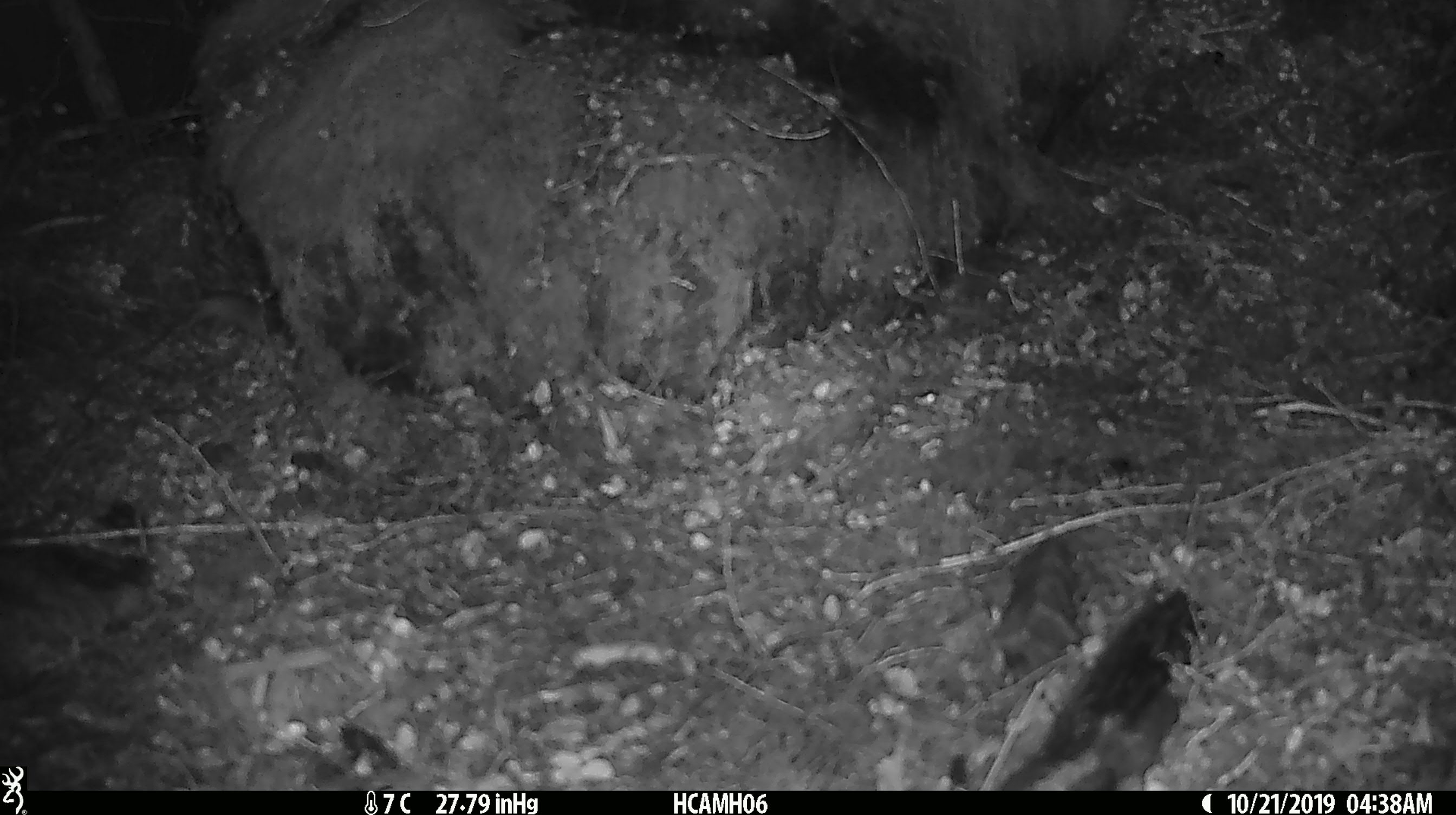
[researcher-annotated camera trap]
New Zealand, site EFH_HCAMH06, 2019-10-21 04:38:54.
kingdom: Animalia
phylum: Chordata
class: Mammalia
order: Rodentia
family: Muridae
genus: Mus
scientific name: Mus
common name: mouse